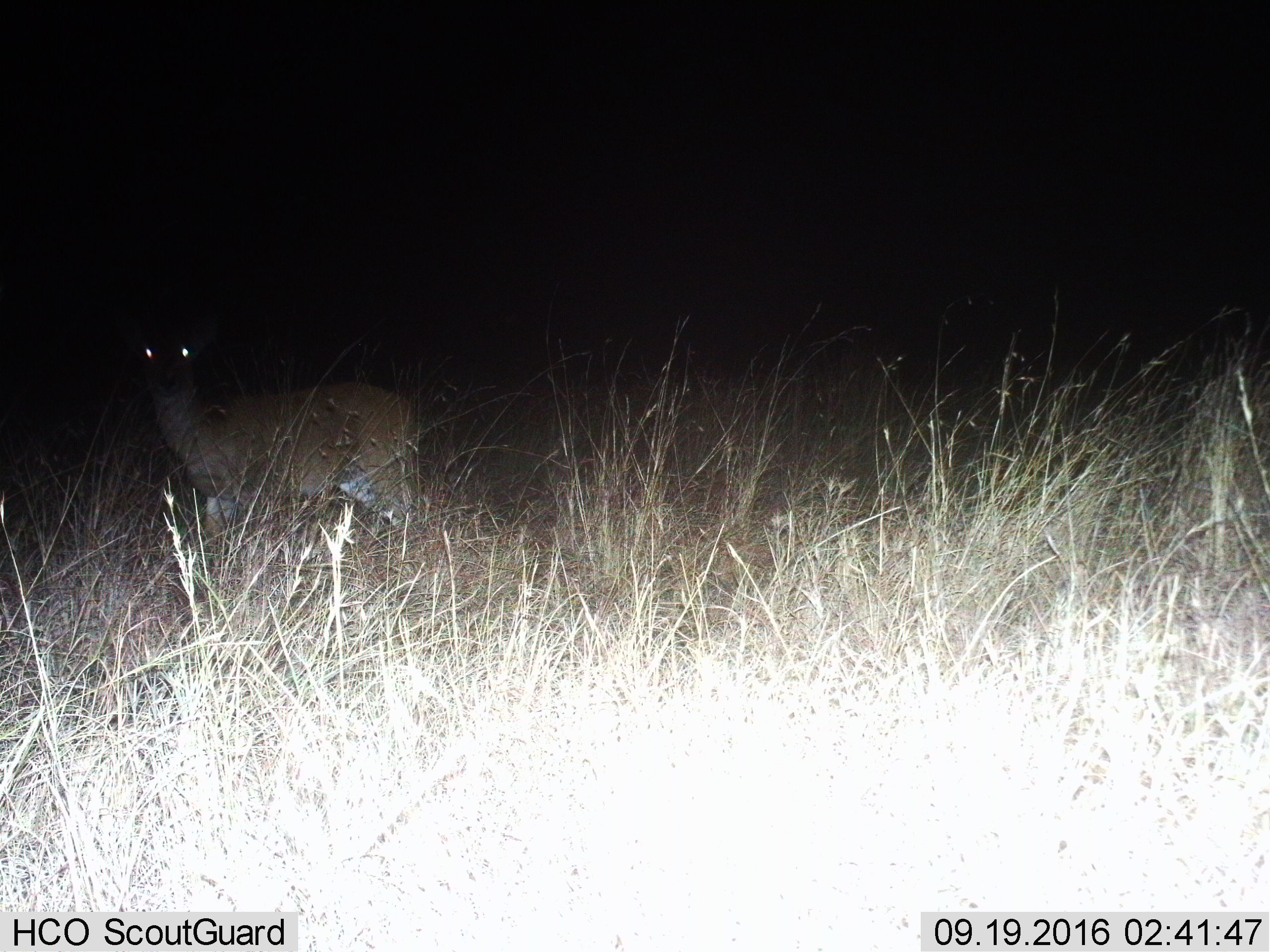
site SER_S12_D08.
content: unidentified animal